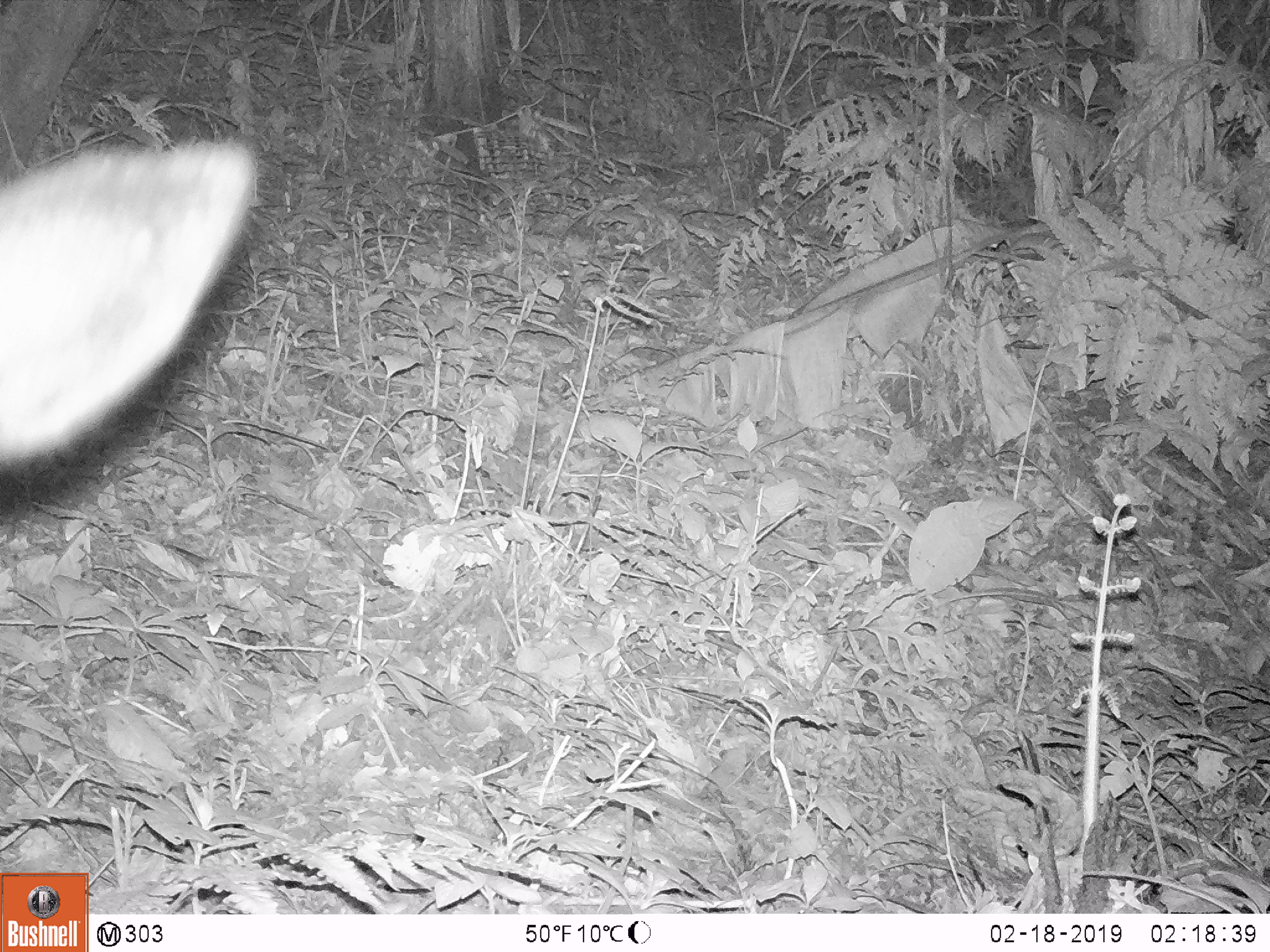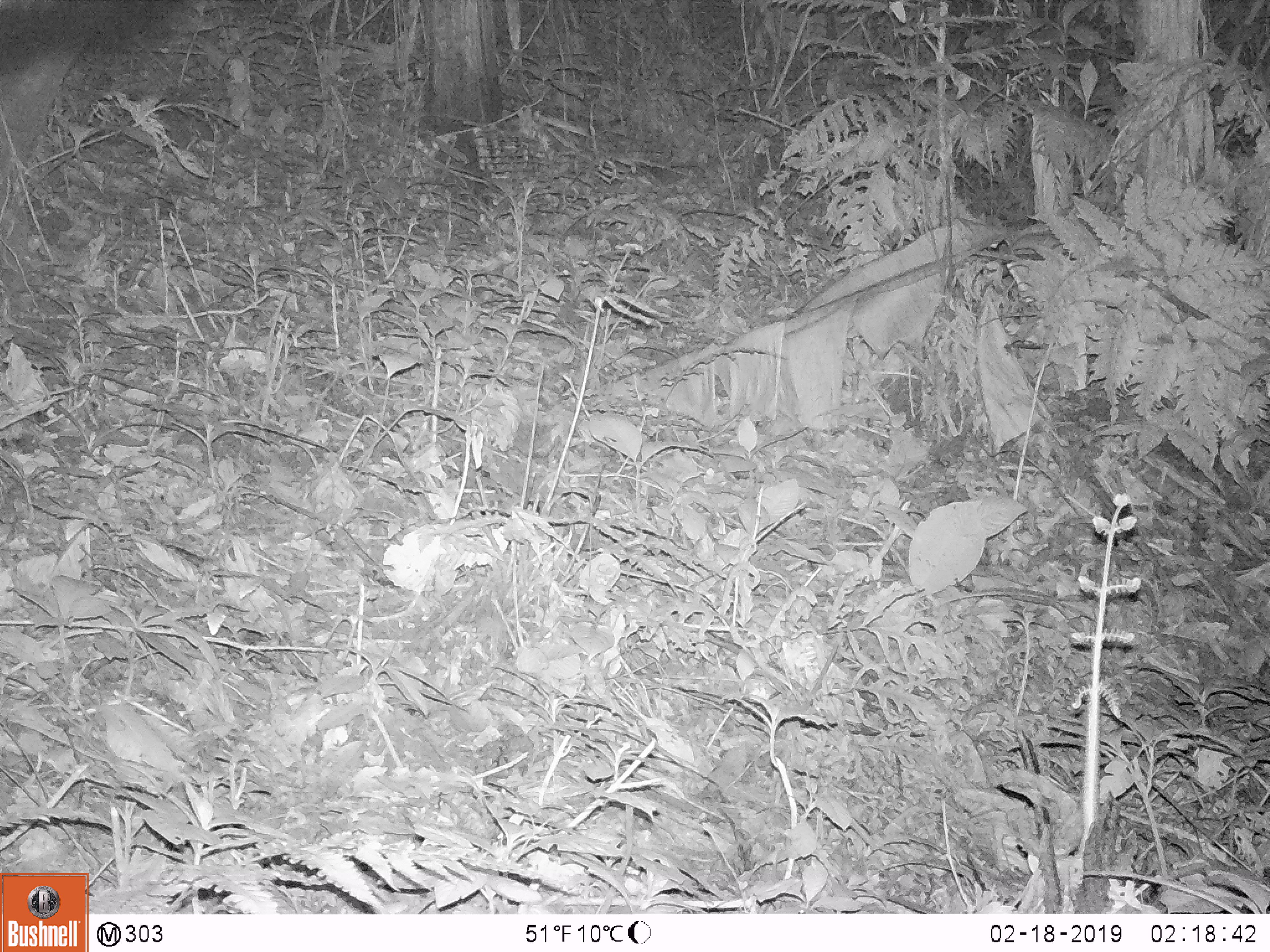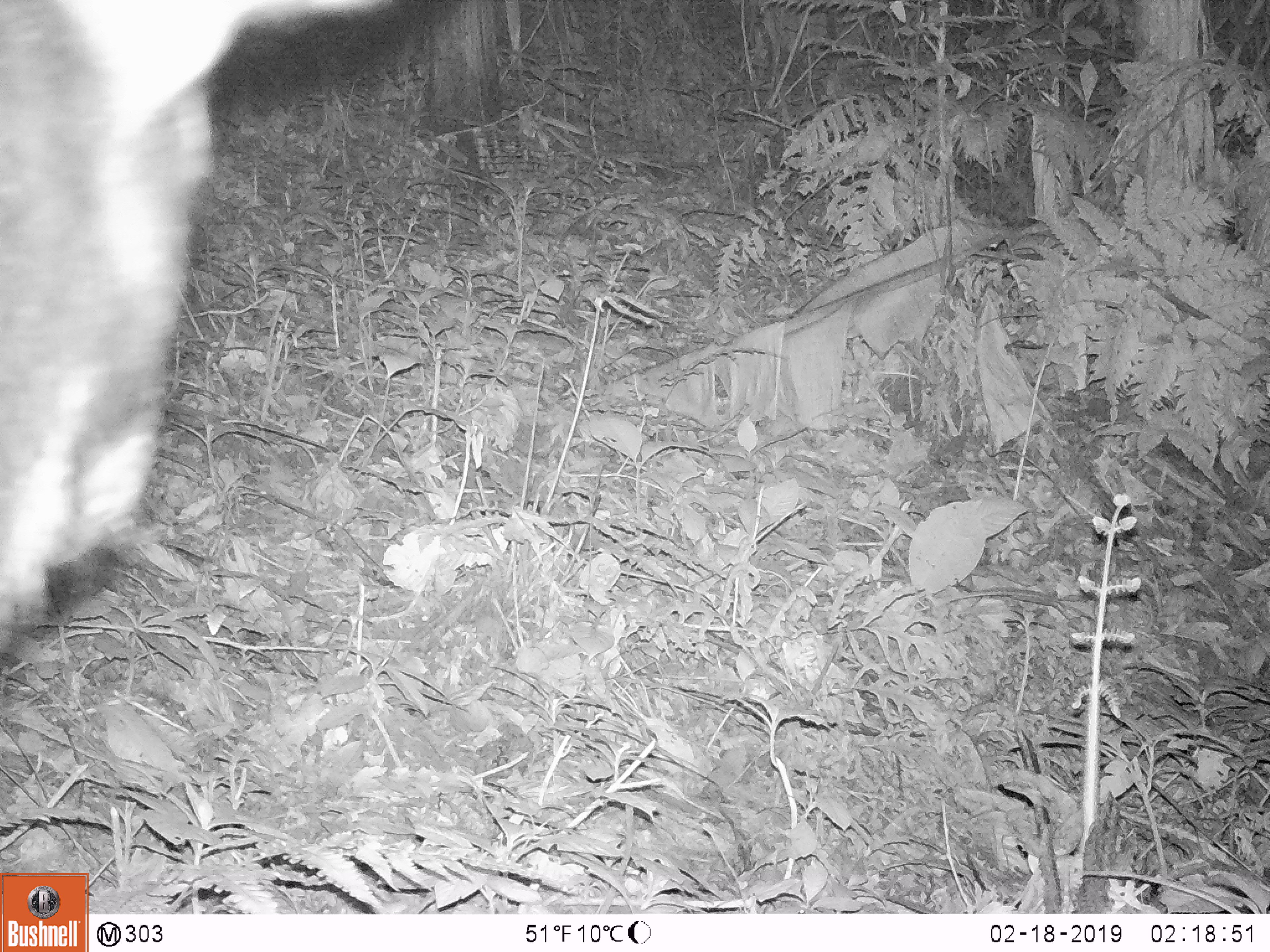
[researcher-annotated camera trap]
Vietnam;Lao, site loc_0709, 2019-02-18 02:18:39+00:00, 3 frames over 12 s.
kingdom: Animalia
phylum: Chordata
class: Mammalia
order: Artiodactyla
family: Bovidae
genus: Capricornis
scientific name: Capricornis sumatraensis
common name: chinese serow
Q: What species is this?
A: Chinese serow (Capricornis sumatraensis).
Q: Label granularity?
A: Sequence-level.